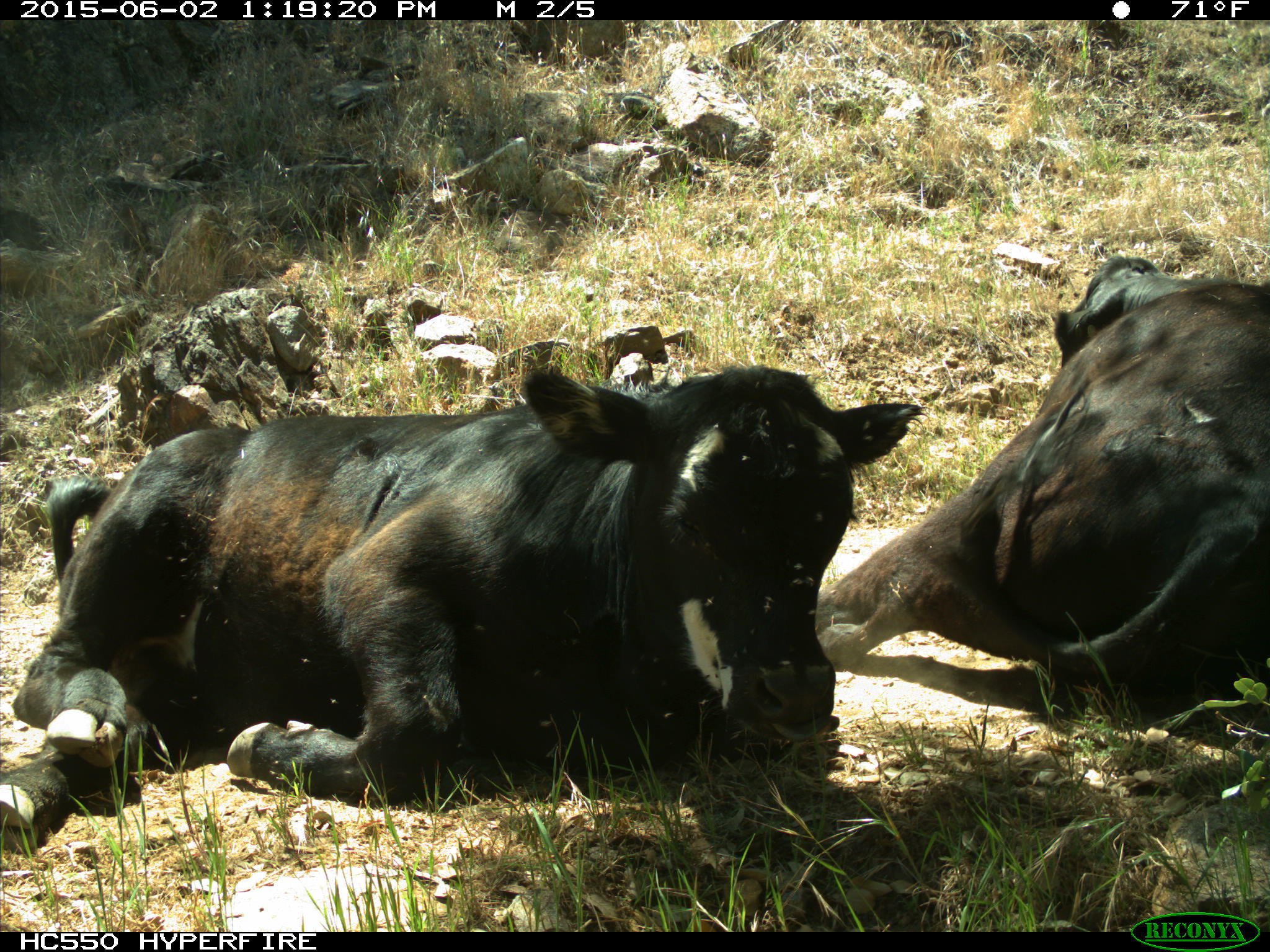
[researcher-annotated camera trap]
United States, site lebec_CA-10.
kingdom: Animalia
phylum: Chordata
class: Mammalia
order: Artiodactyla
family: Bovidae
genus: Bos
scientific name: Bos taurus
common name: domestic cow